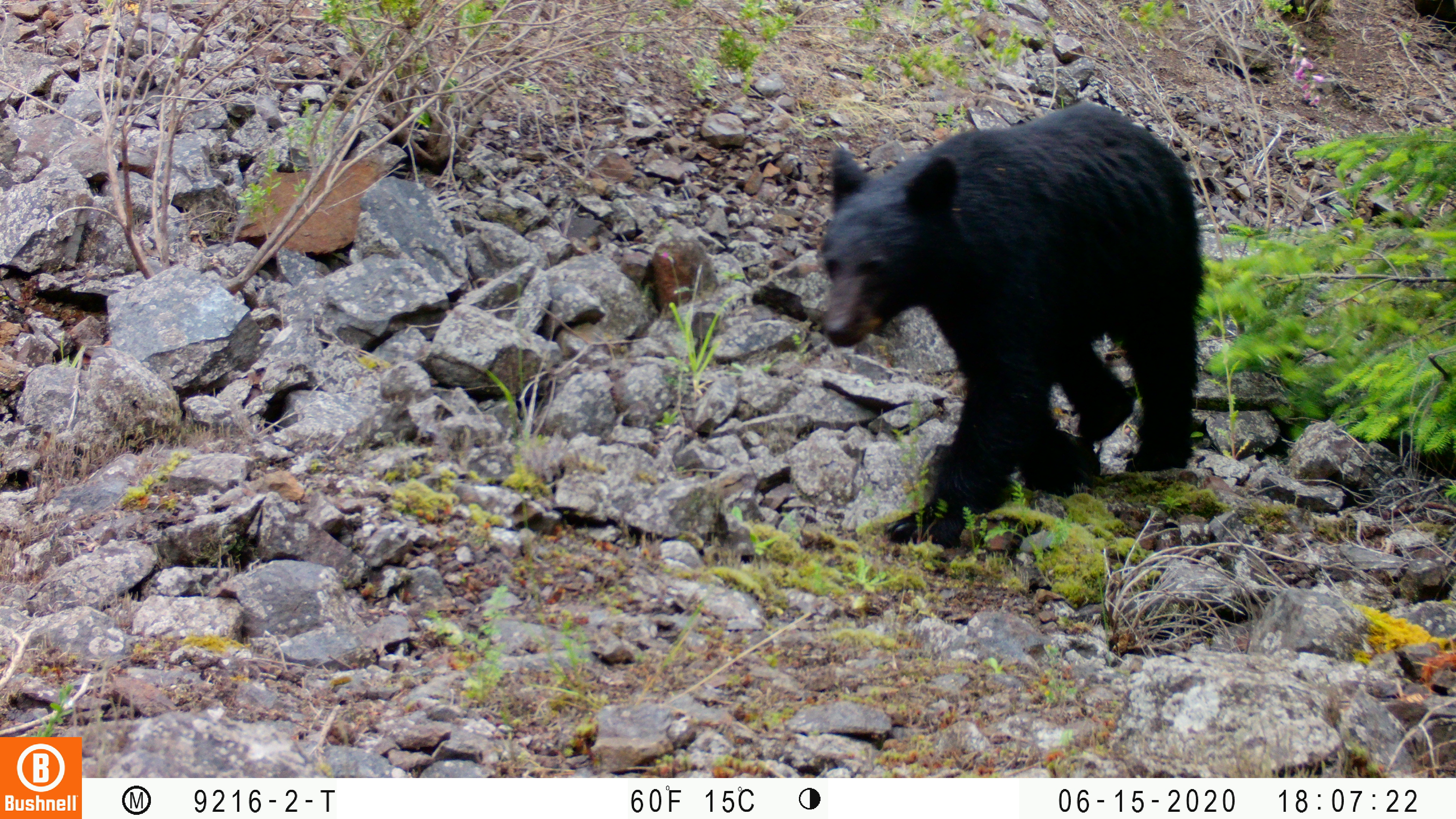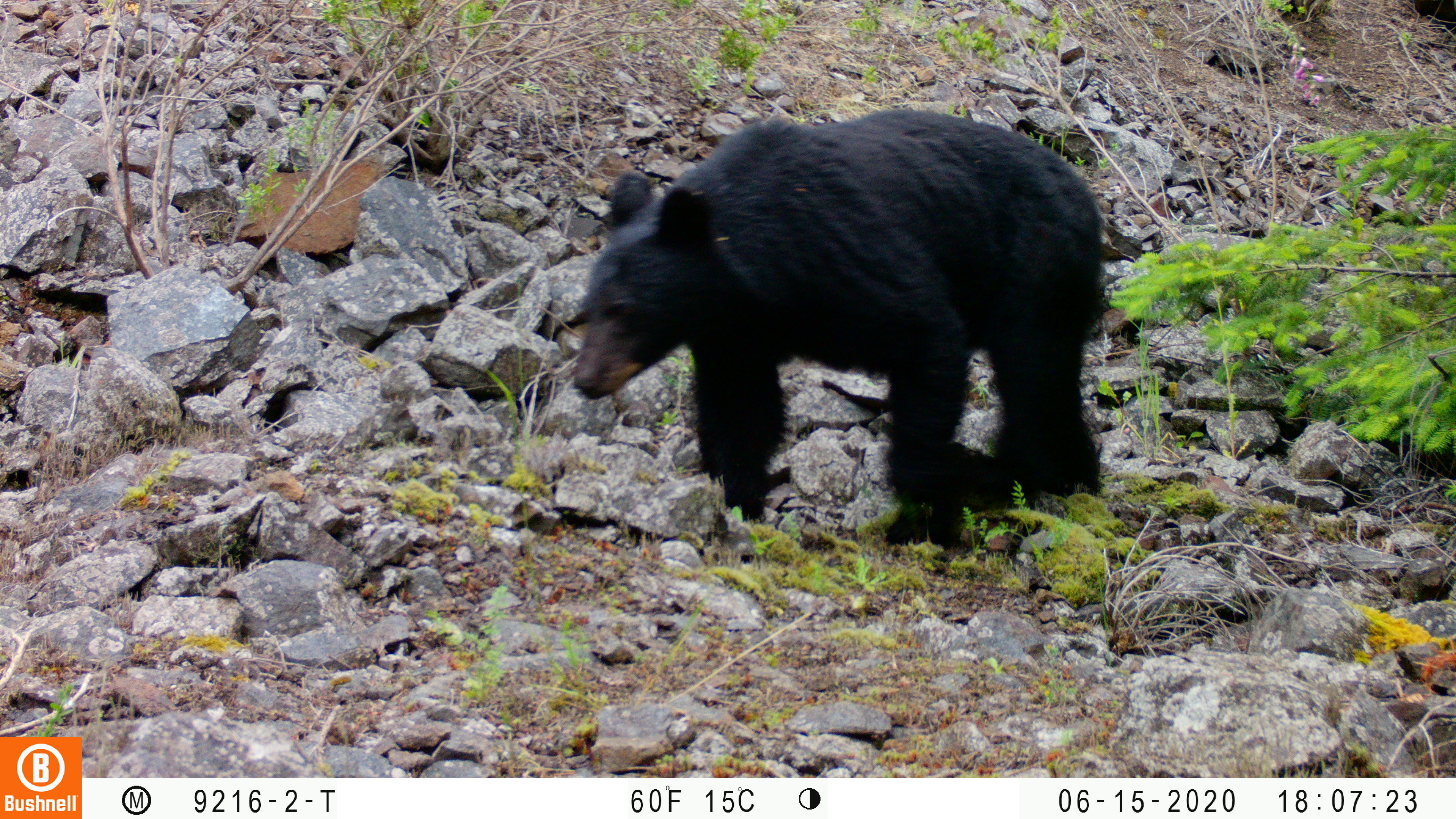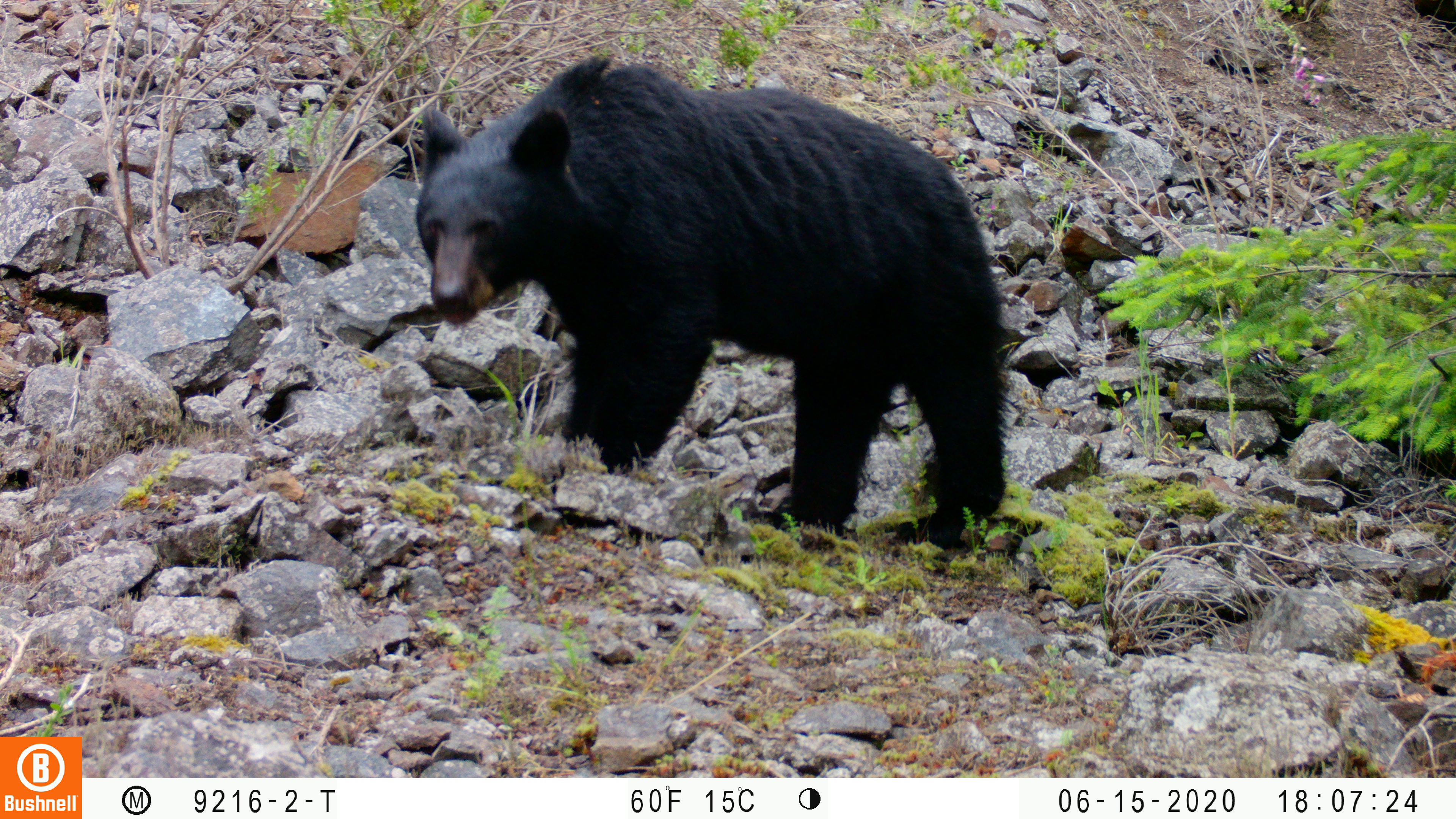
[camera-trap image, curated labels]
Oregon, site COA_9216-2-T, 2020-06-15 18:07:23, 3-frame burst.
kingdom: Animalia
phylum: Chordata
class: Mammalia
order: Carnivora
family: Ursidae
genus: Ursus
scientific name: Ursus americanus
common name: american black bear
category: black bear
Black bear (american black bear) (Ursus americanus).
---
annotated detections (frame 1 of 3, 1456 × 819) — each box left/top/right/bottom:
black bear: 816/108/1210/535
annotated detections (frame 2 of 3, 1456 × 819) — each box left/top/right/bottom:
black bear: 570/111/1118/551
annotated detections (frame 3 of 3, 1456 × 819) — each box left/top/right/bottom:
black bear: 401/54/1023/552